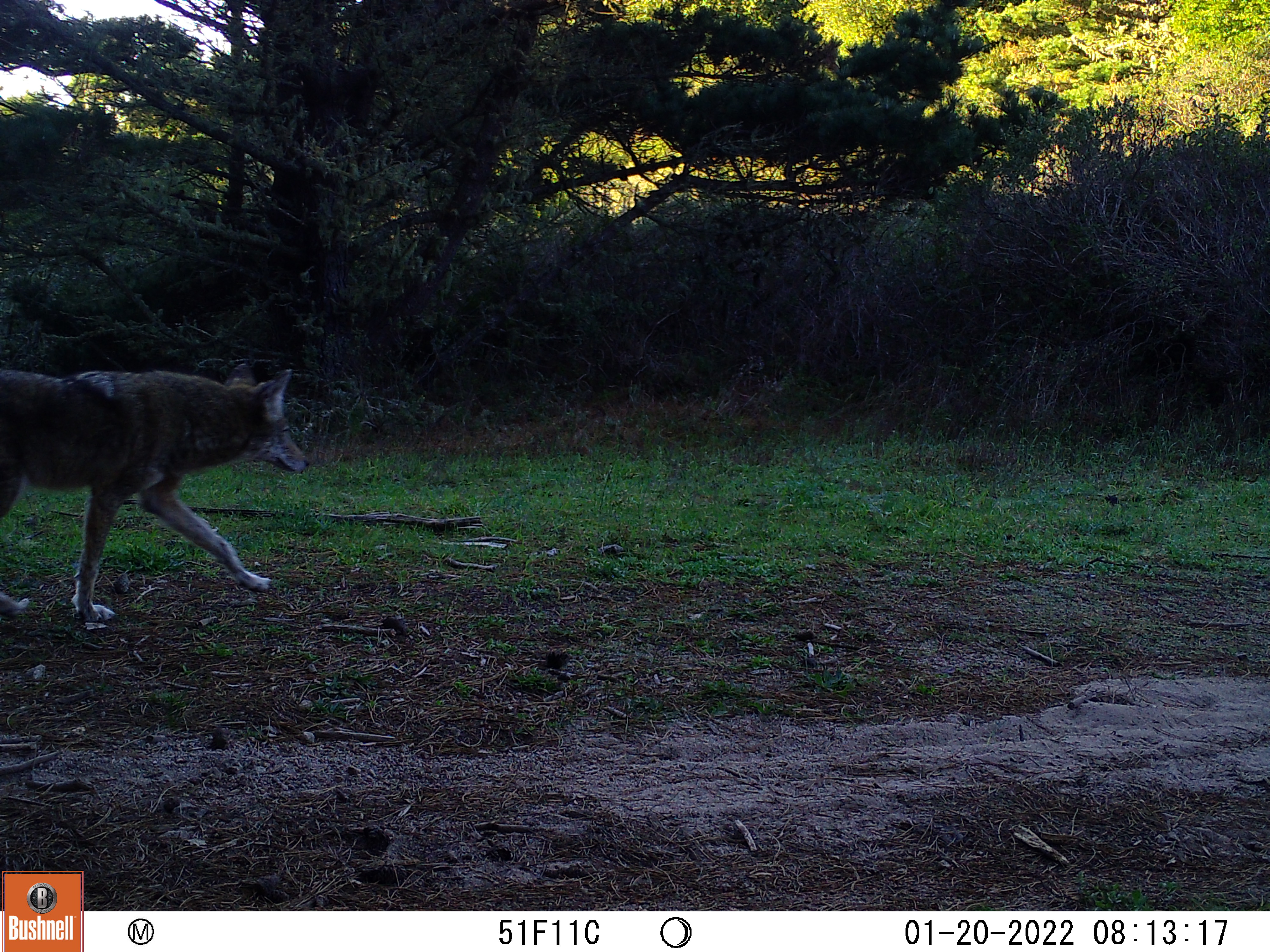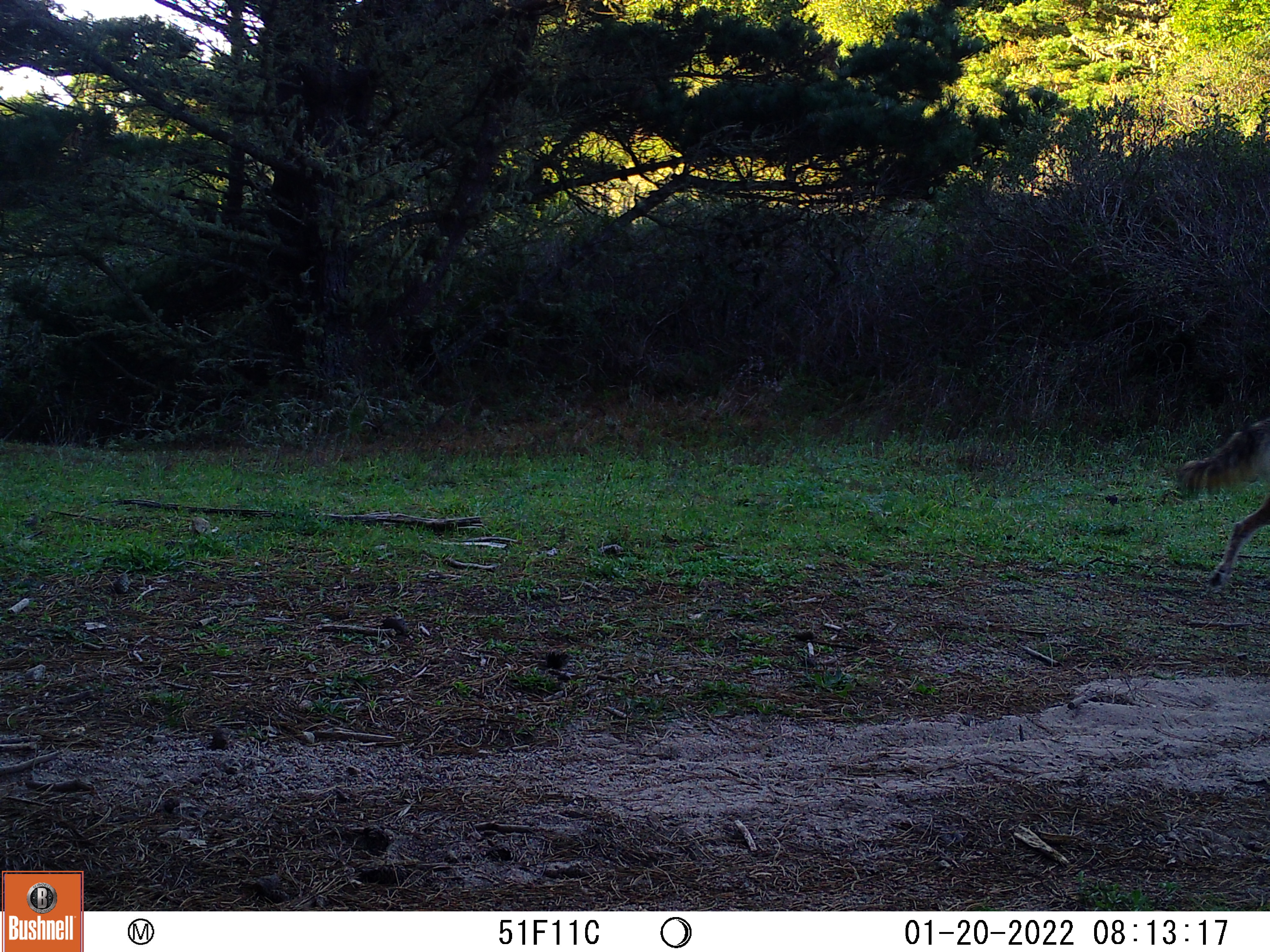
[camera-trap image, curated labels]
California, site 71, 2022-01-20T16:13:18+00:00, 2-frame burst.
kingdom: Animalia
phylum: Chordata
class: Mammalia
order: Carnivora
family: Canidae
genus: Canis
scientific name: Canis latrans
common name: coyote